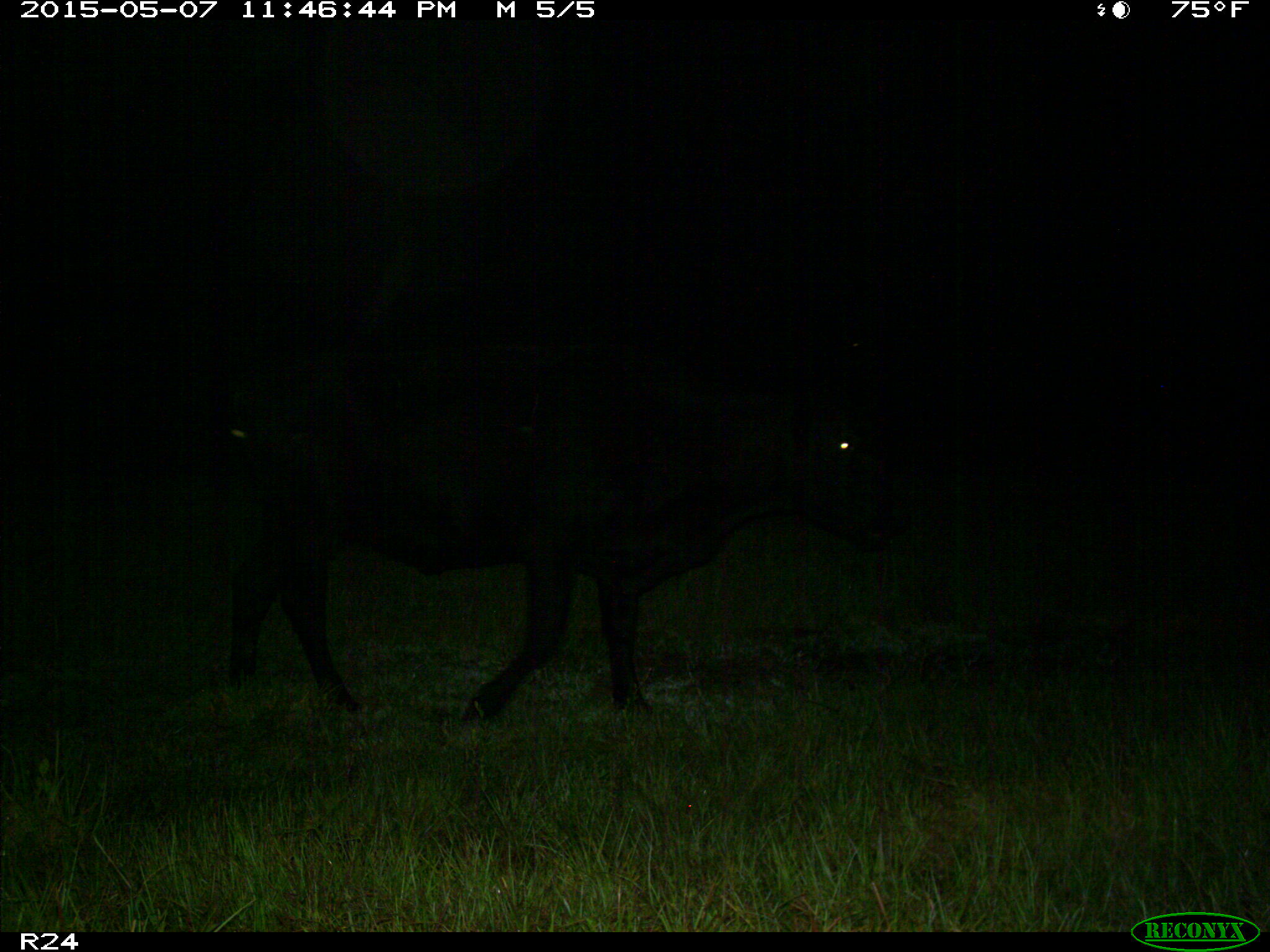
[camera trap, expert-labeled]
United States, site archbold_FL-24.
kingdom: Animalia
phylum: Chordata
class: Mammalia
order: Artiodactyla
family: Bovidae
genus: Bos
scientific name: Bos taurus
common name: domestic cow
Bos taurus (domestic cow).